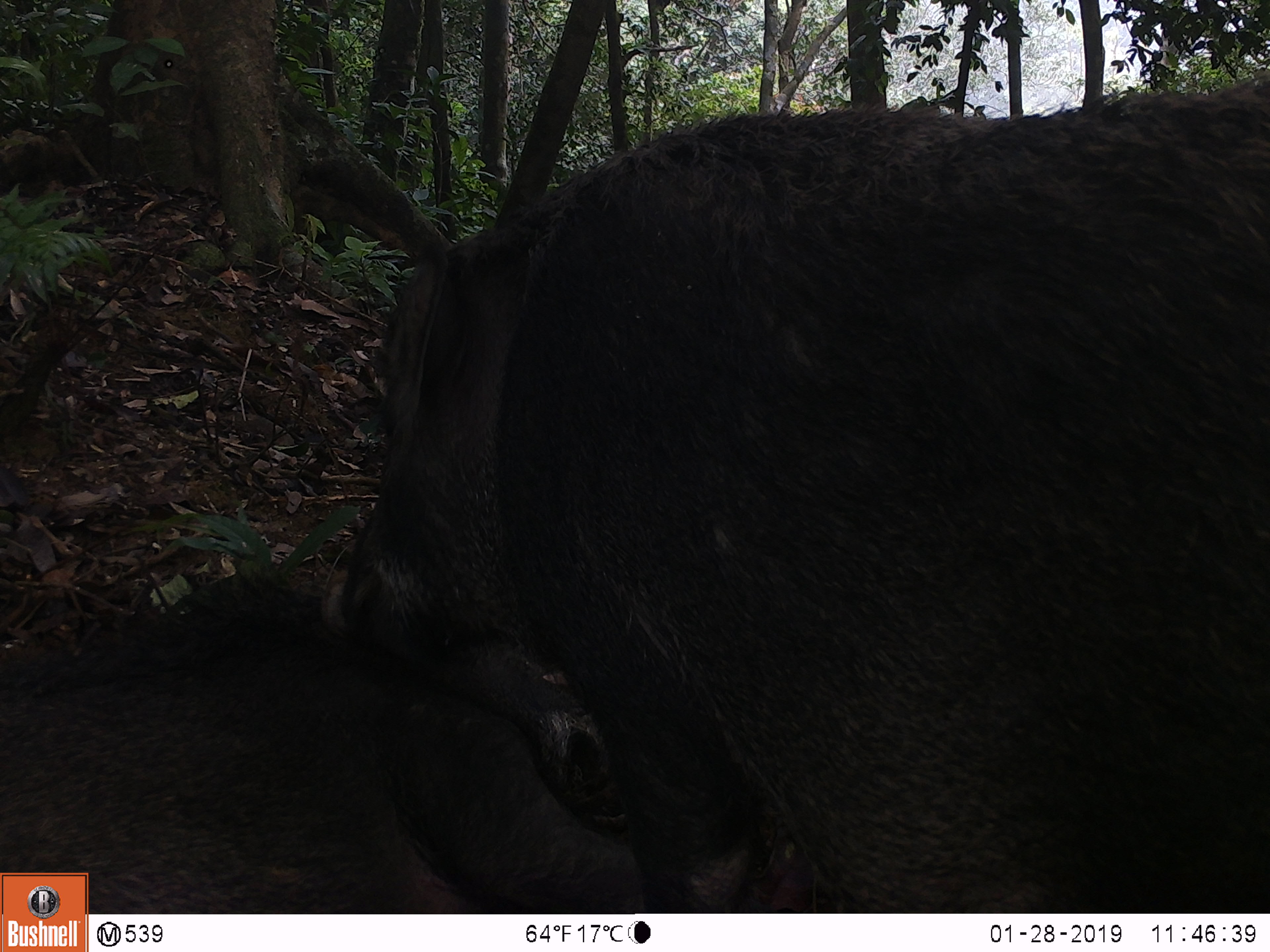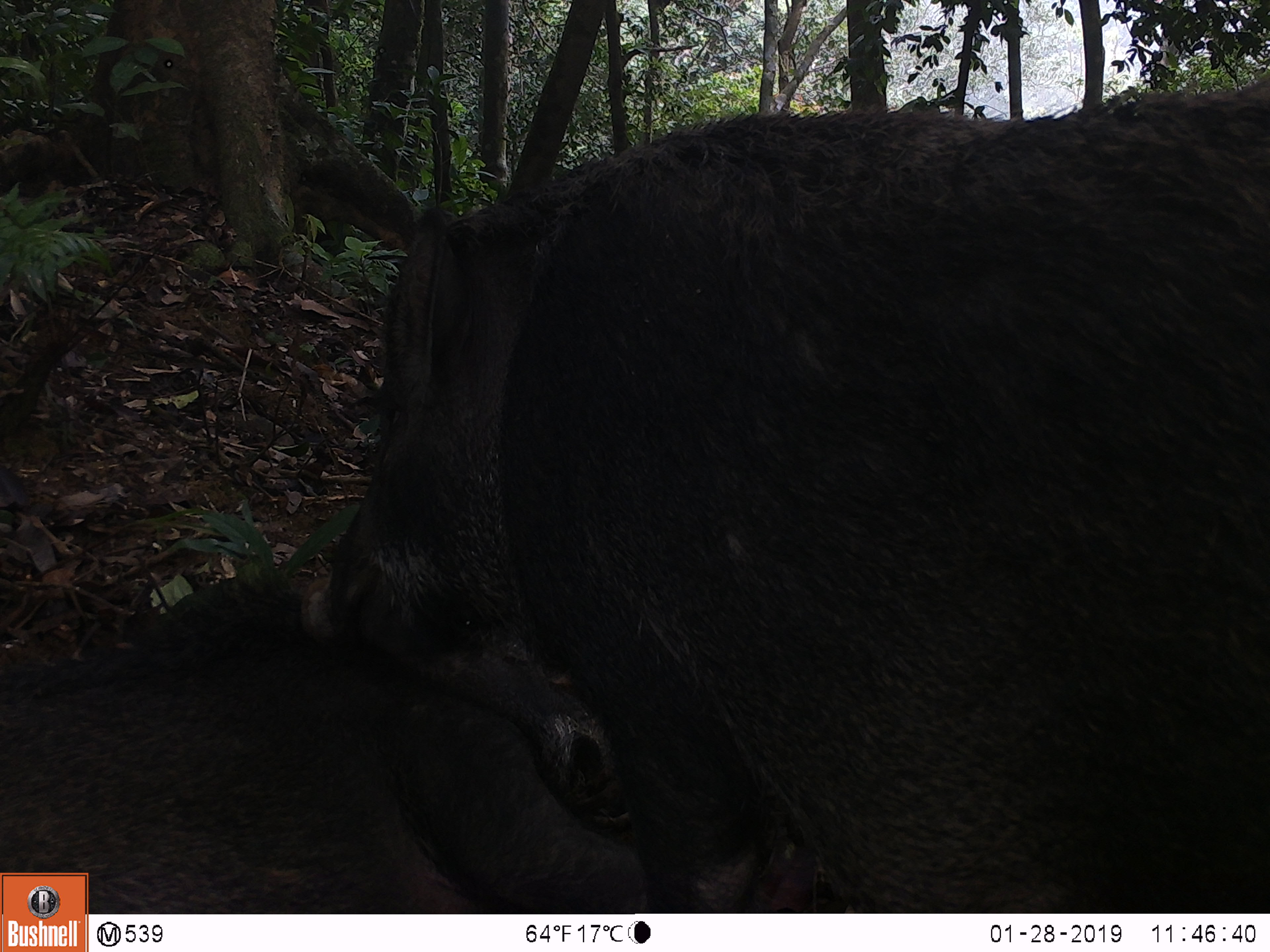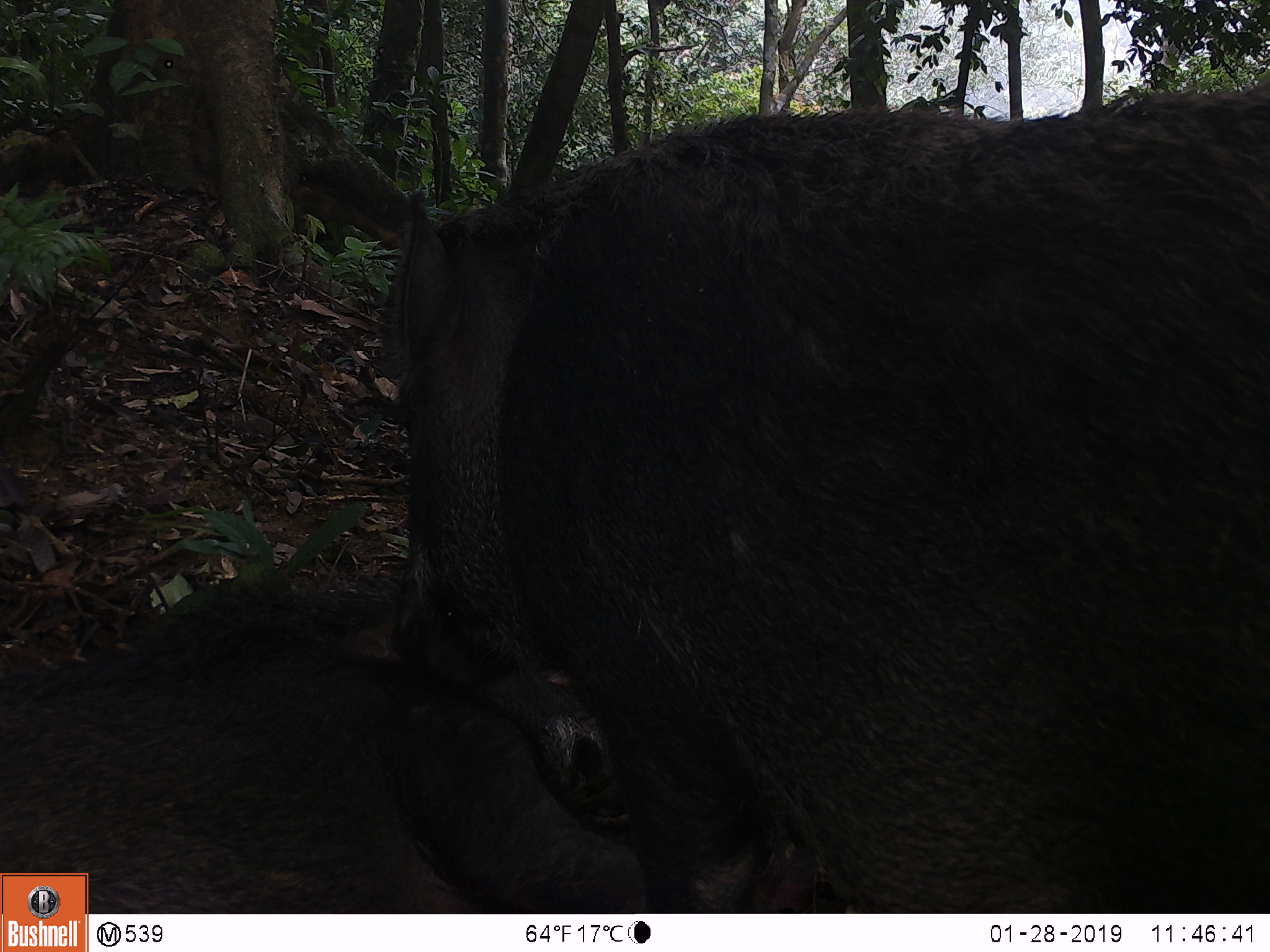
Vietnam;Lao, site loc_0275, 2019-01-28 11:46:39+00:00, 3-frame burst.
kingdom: Animalia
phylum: Chordata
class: Mammalia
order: Artiodactyla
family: Suidae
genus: Sus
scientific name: Sus scrofa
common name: eurasian wild pig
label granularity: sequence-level